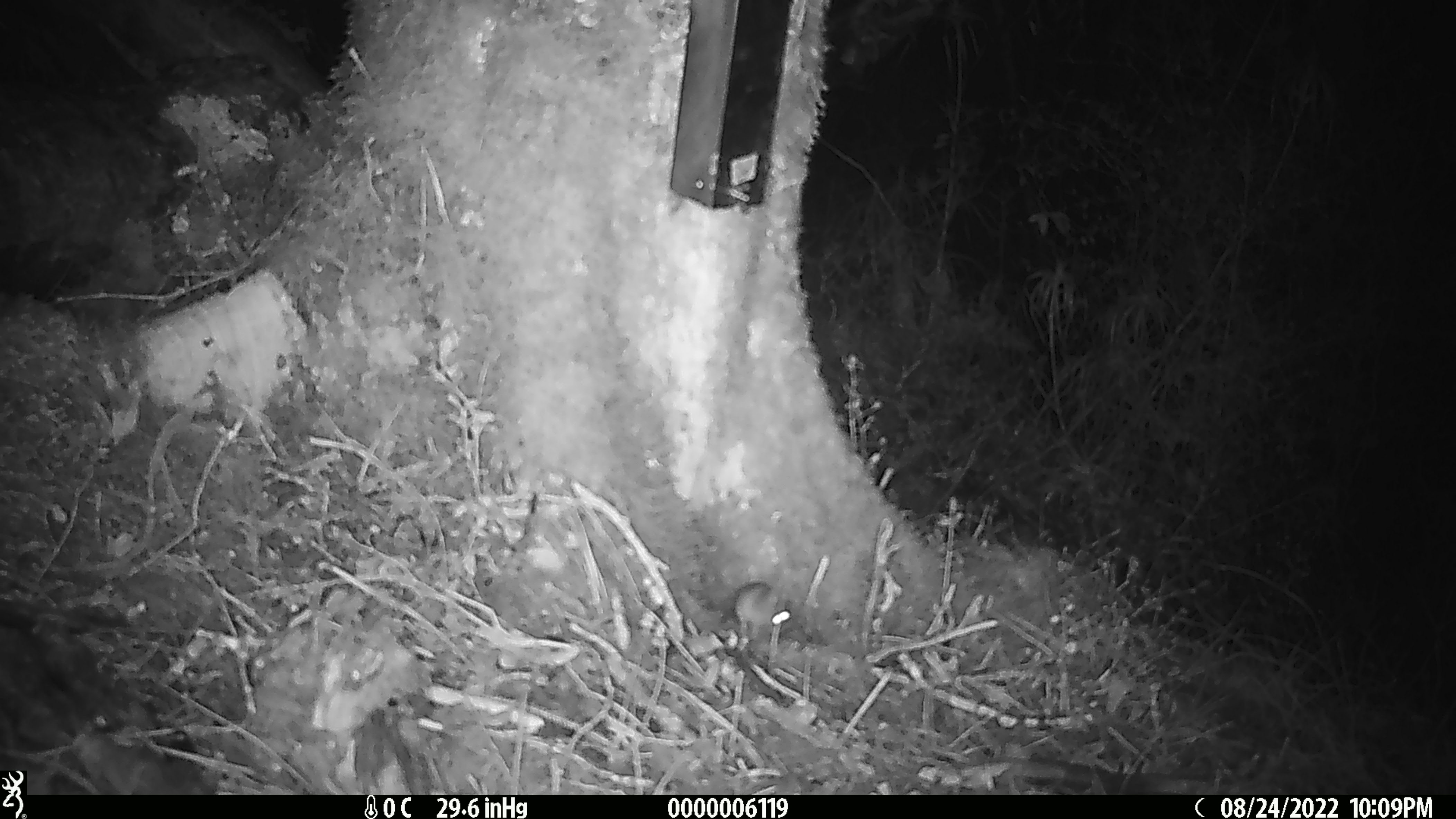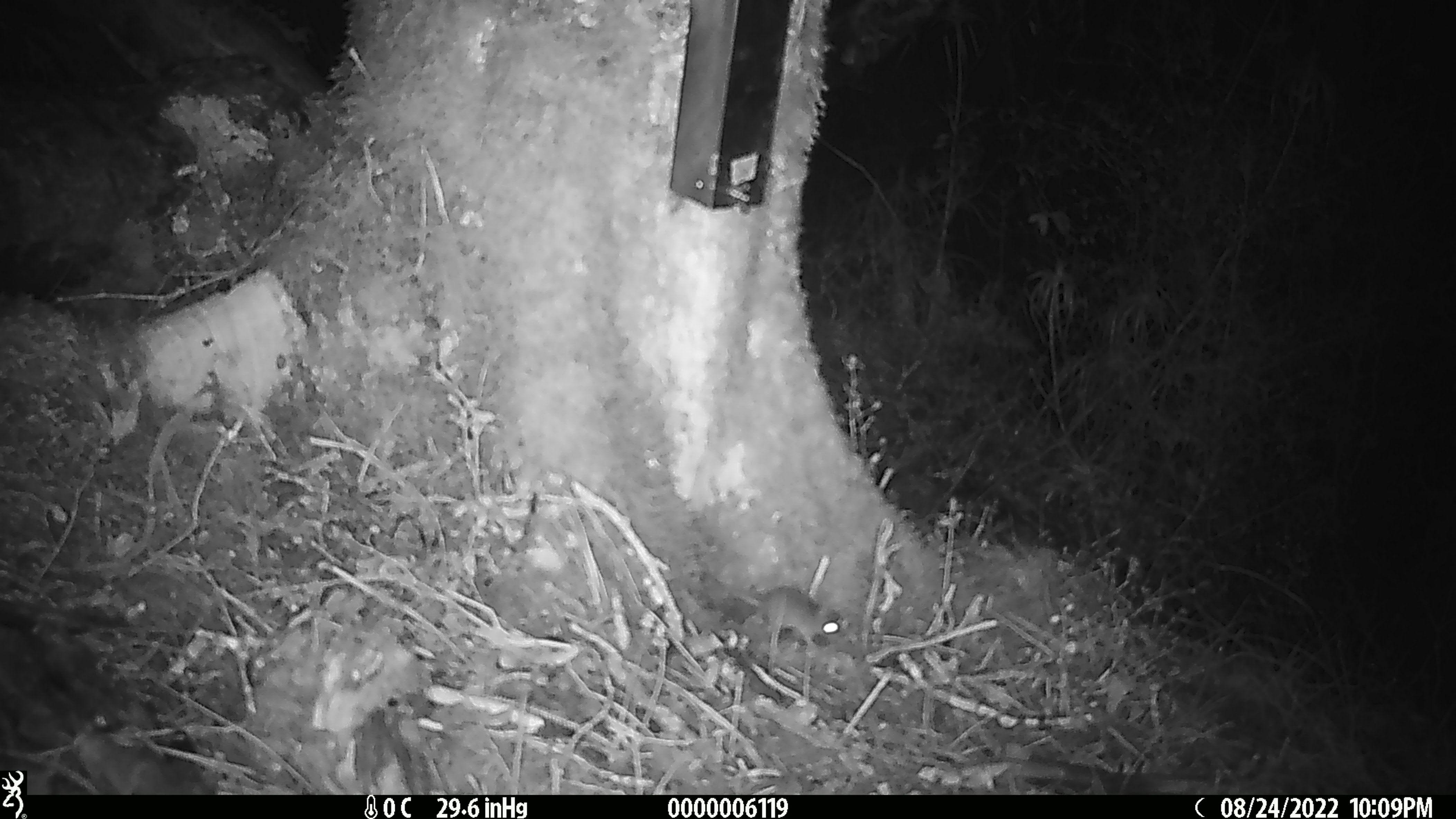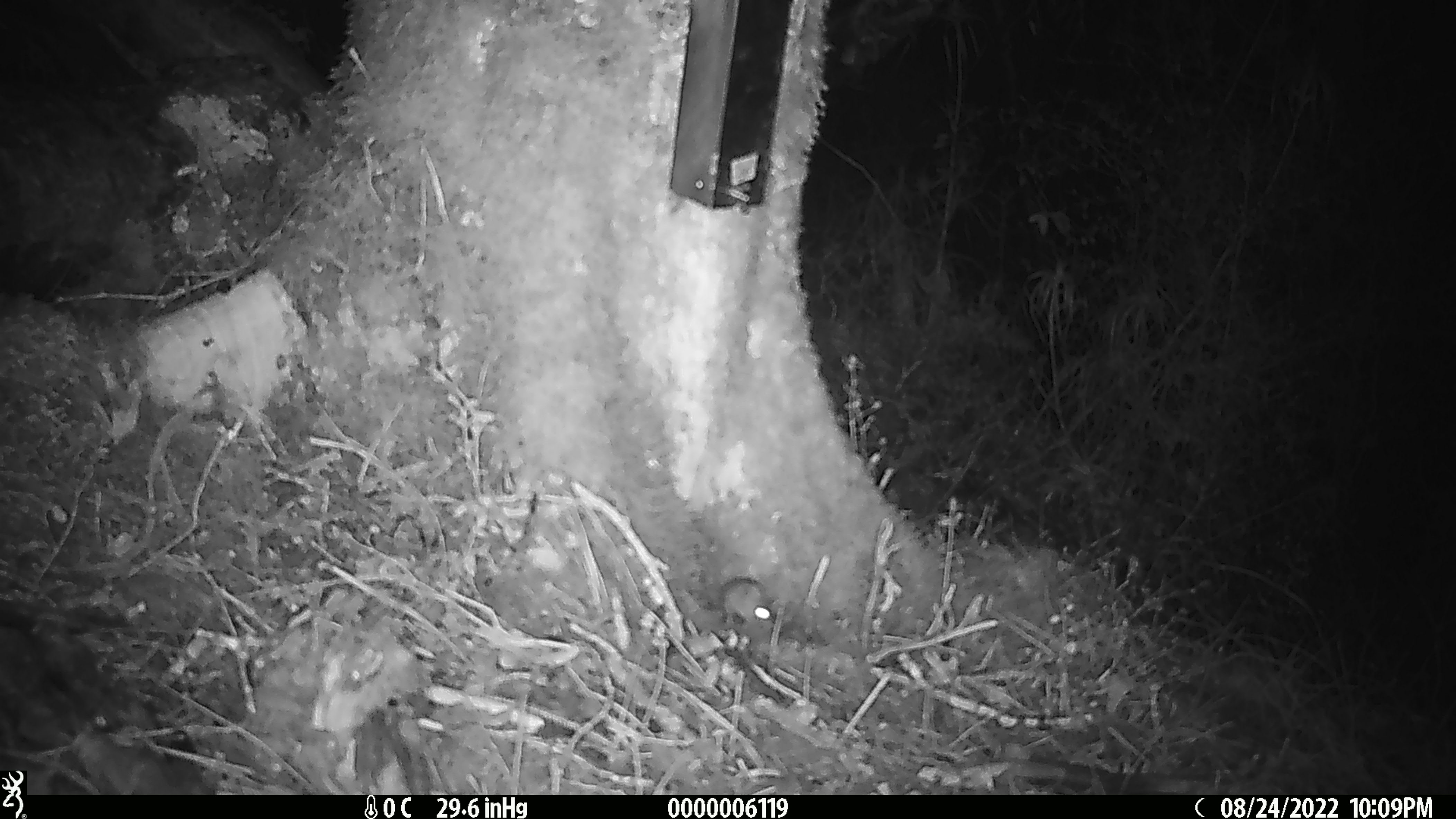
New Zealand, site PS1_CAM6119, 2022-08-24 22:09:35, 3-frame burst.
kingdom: Animalia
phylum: Chordata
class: Mammalia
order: Rodentia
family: Muridae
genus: Mus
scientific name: Mus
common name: mouse